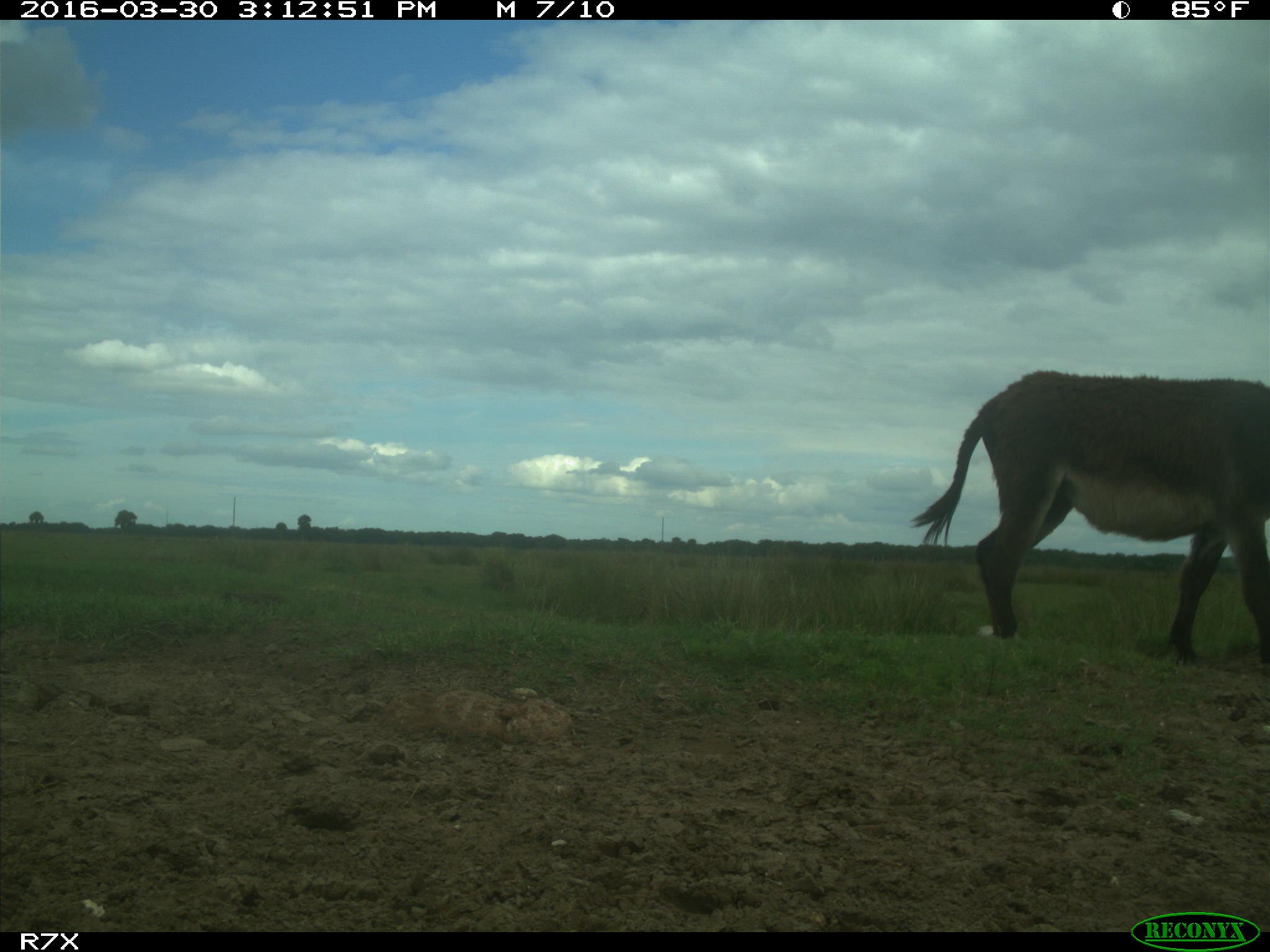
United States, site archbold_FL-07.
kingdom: Animalia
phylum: Chordata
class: Mammalia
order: Perissodactyla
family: Equidae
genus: Equus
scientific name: Equus africanus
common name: african wild ass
Equus africanus (african wild ass).